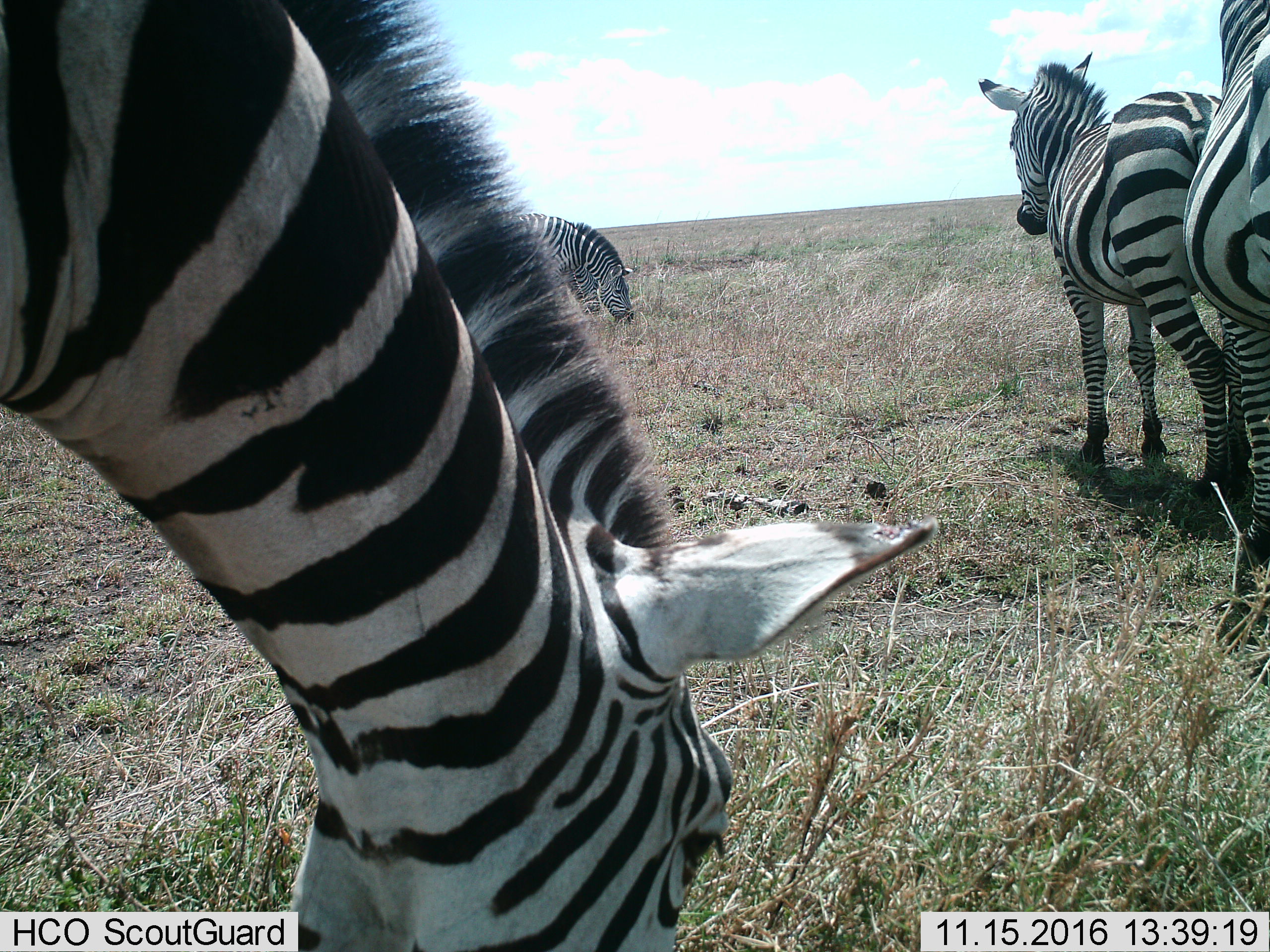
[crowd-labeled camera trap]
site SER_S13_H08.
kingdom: Animalia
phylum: Chordata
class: Mammalia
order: Perissodactyla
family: Equidae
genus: Equus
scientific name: Equus quagga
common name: plains zebra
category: zebraplains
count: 4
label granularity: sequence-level